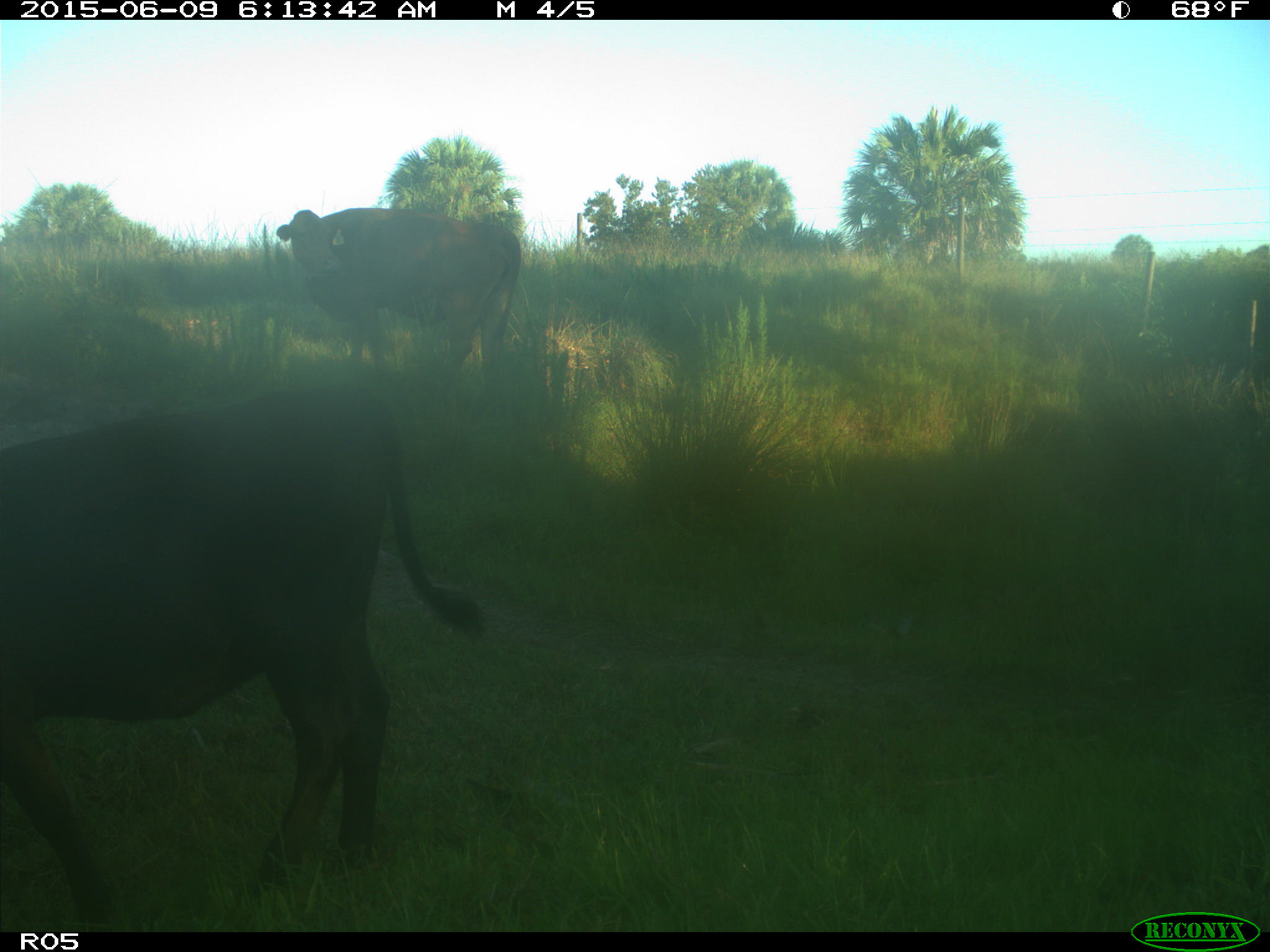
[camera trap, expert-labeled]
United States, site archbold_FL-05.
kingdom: Animalia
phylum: Chordata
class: Mammalia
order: Artiodactyla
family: Bovidae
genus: Bos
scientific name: Bos taurus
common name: domestic cow